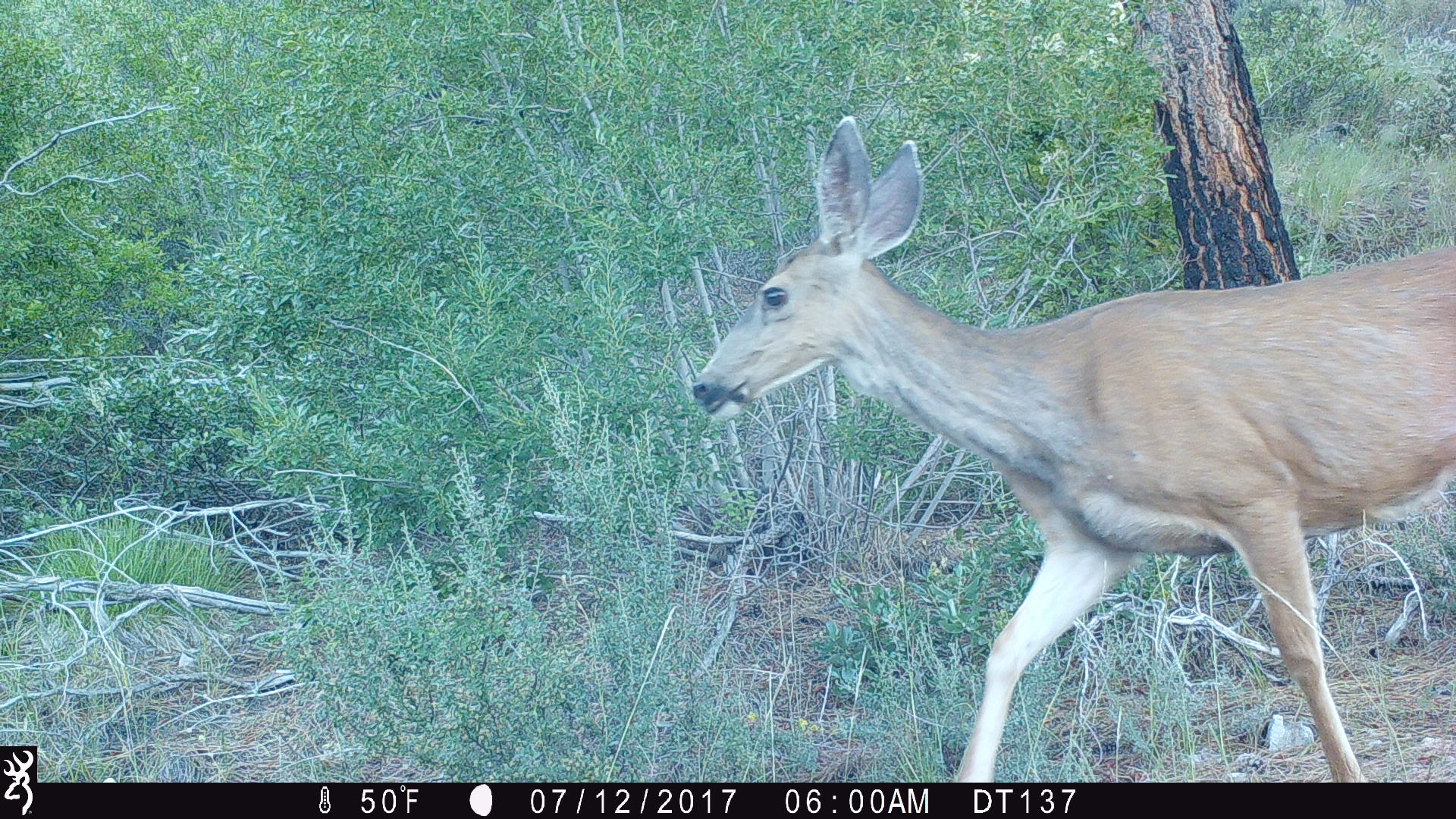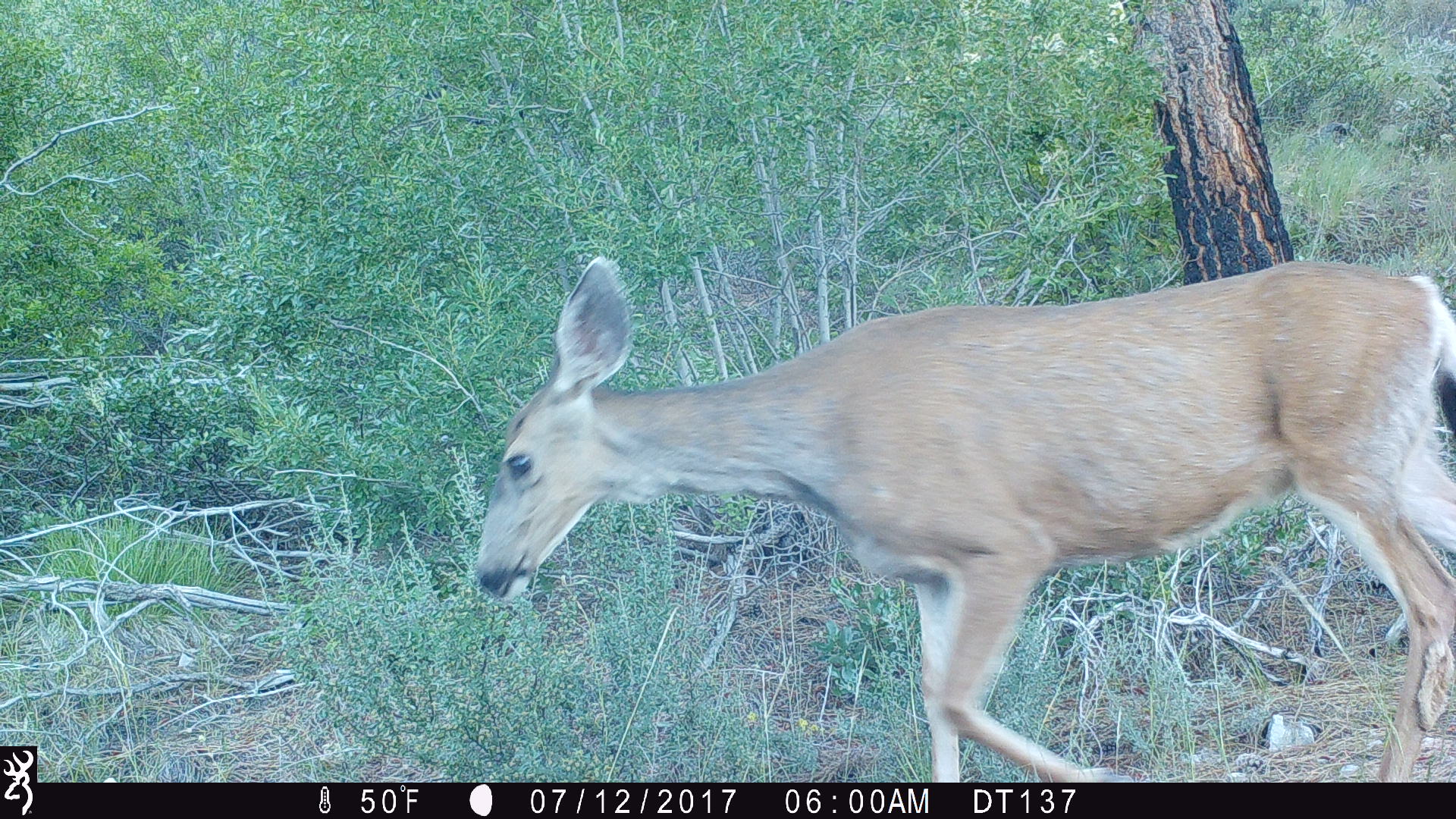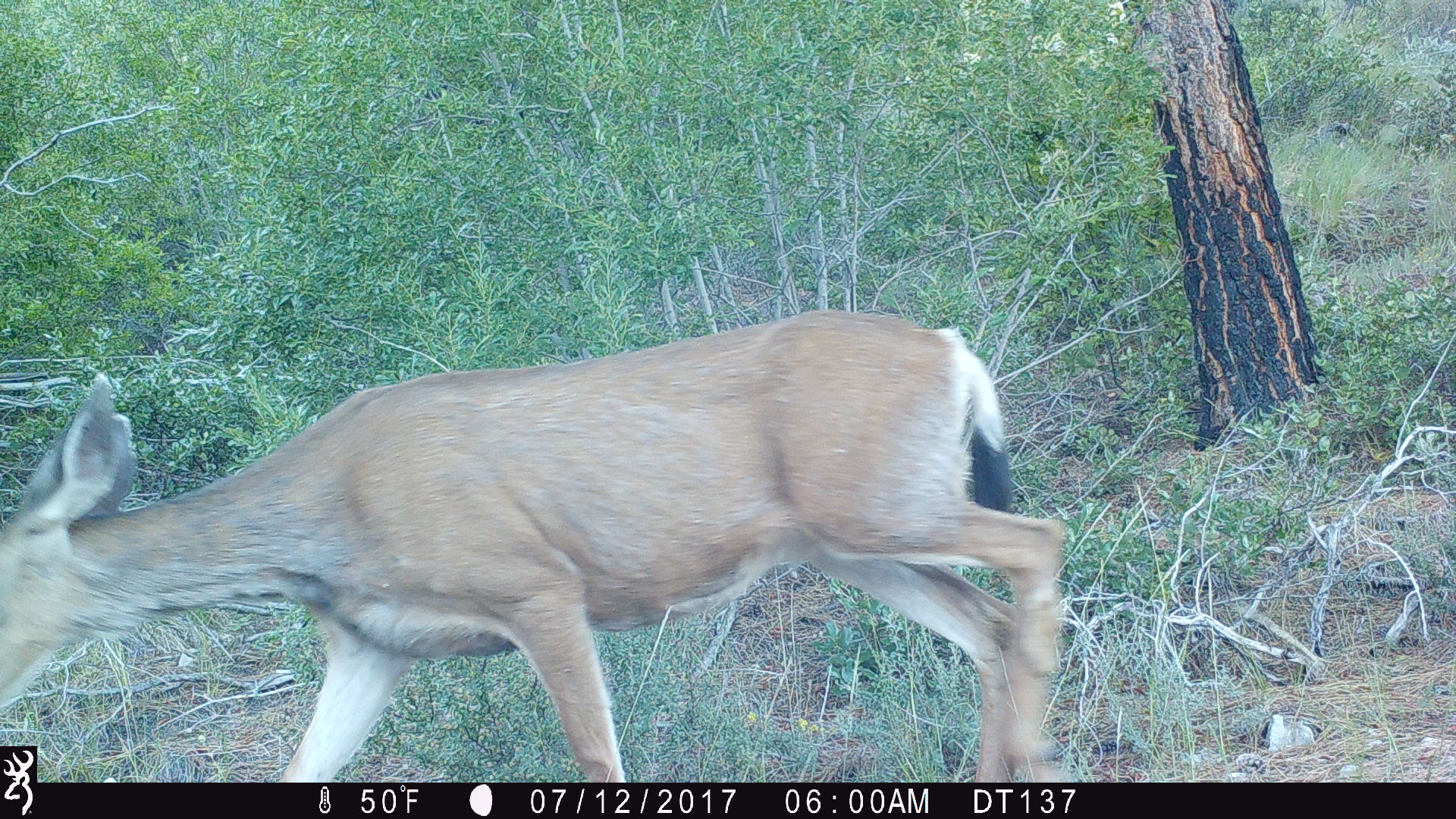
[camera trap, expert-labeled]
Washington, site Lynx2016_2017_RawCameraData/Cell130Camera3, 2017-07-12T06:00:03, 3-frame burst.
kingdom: Animalia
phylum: Chordata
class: Mammalia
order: Artiodactyla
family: Cervidae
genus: Odocoileus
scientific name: Odocoileus hemionus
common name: mule deer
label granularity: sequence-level